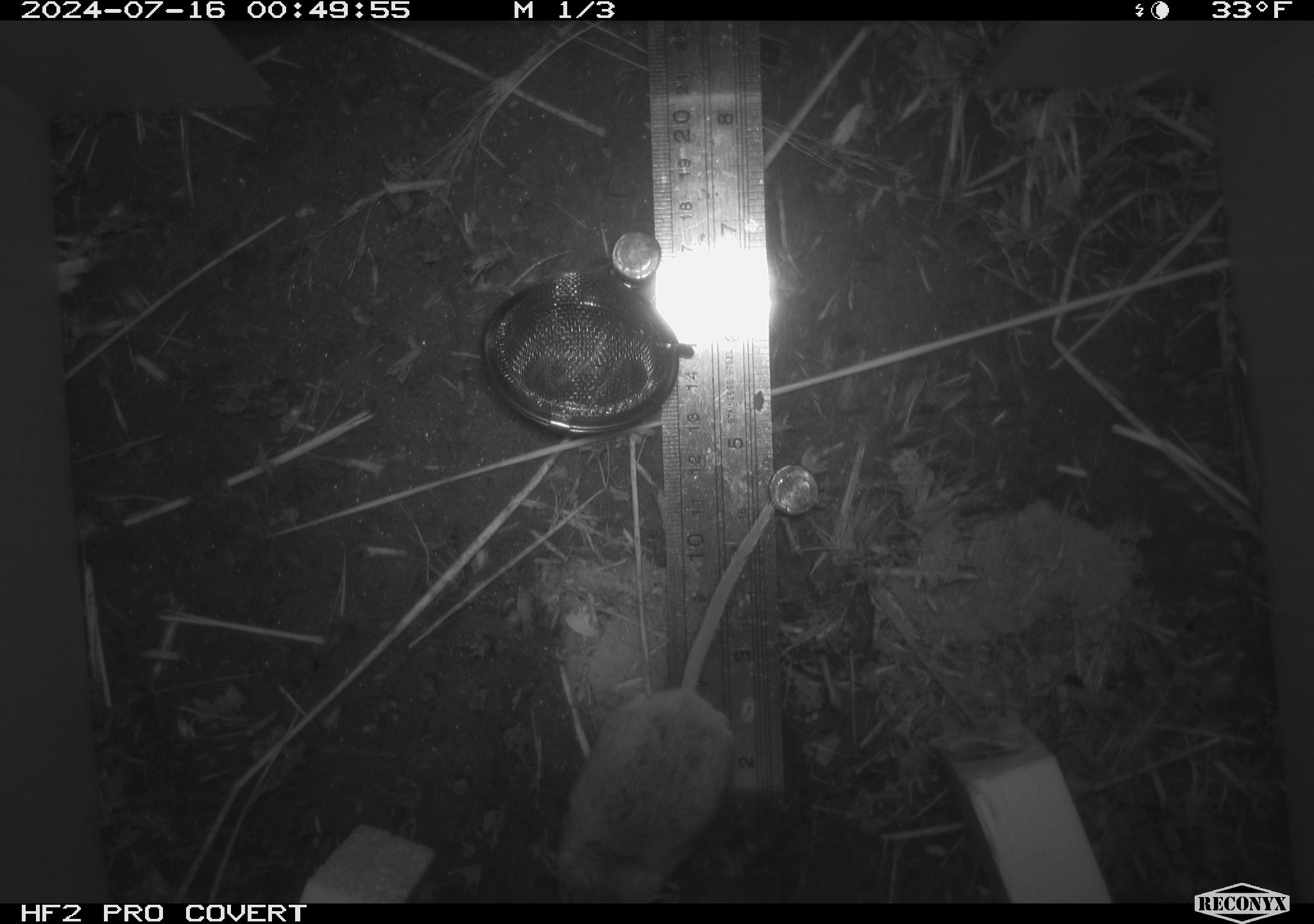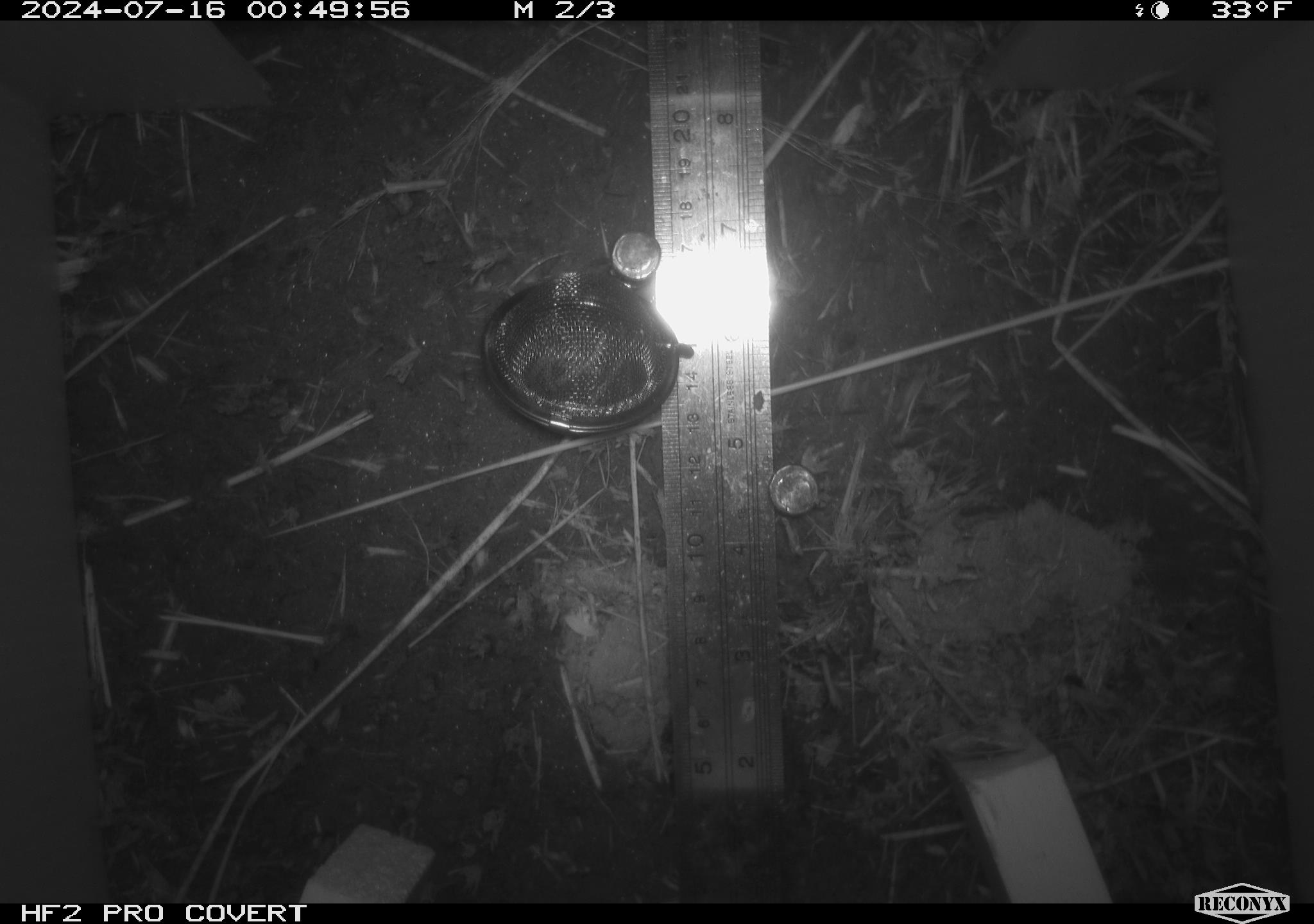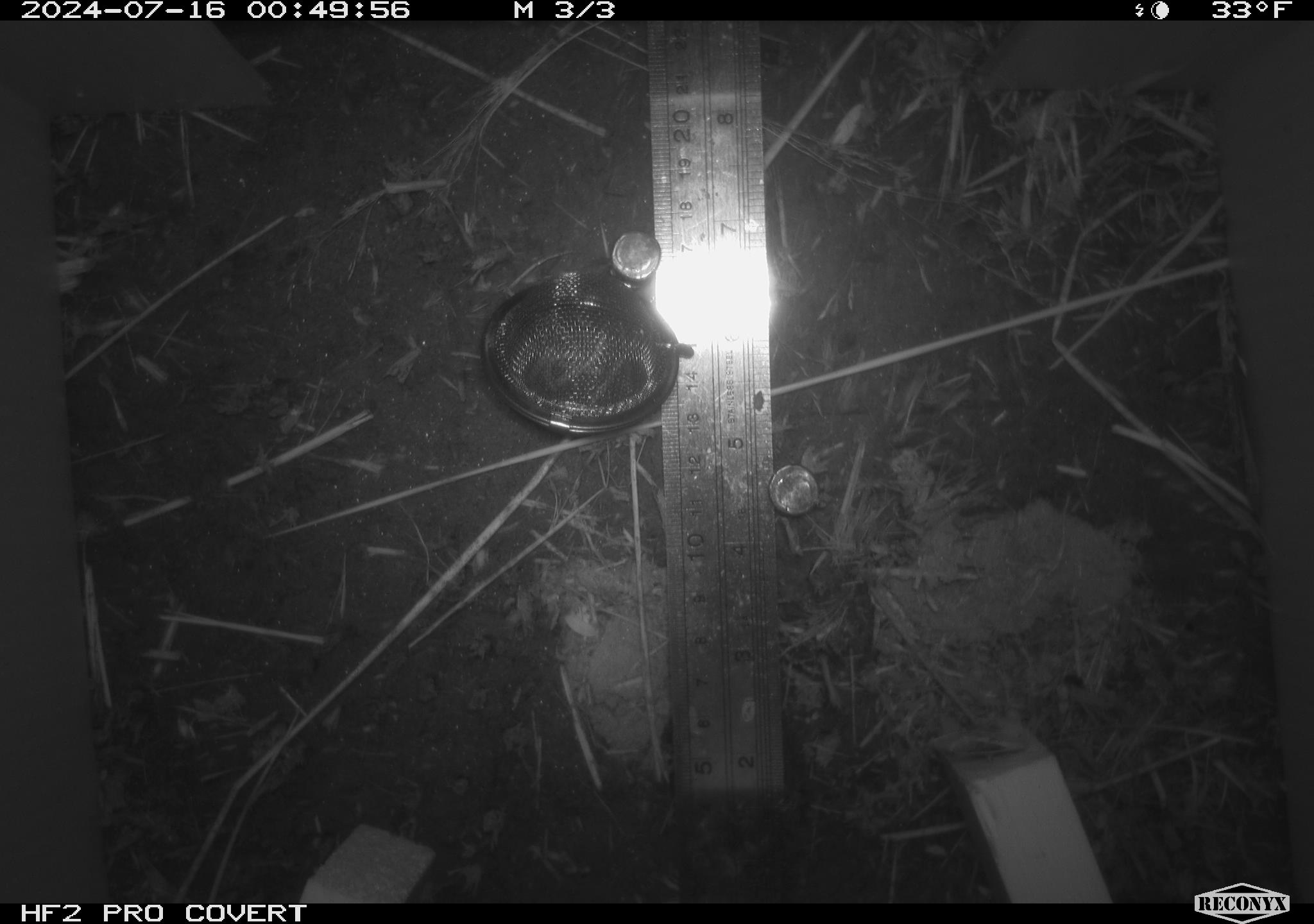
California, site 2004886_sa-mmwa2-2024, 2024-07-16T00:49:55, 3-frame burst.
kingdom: Animalia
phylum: Chordata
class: Mammalia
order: Rodentia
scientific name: Rodentia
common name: mouse species